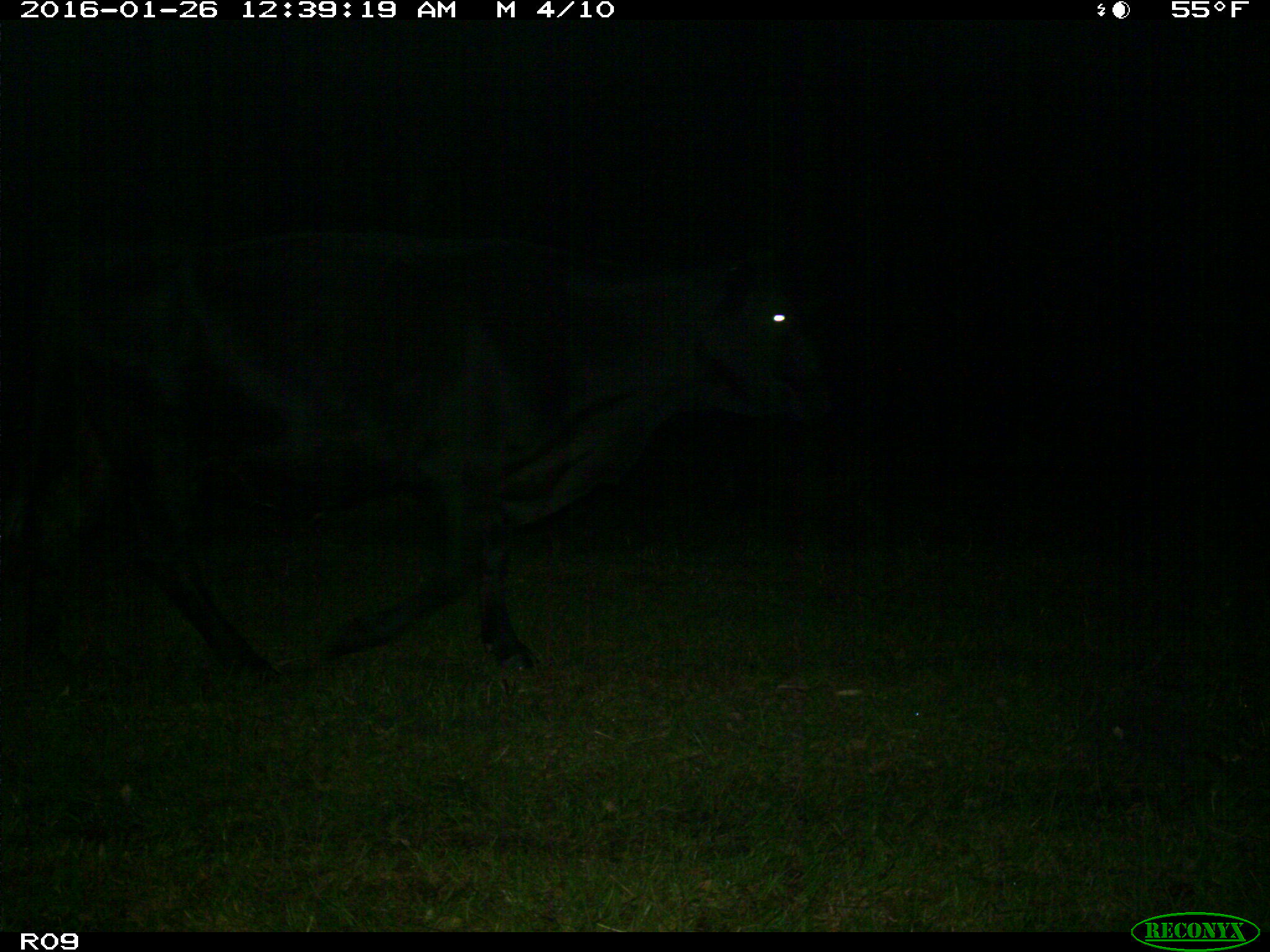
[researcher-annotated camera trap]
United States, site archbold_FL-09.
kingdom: Animalia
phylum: Chordata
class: Mammalia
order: Artiodactyla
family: Bovidae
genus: Bos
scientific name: Bos taurus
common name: domestic cow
Bos taurus (domestic cow).